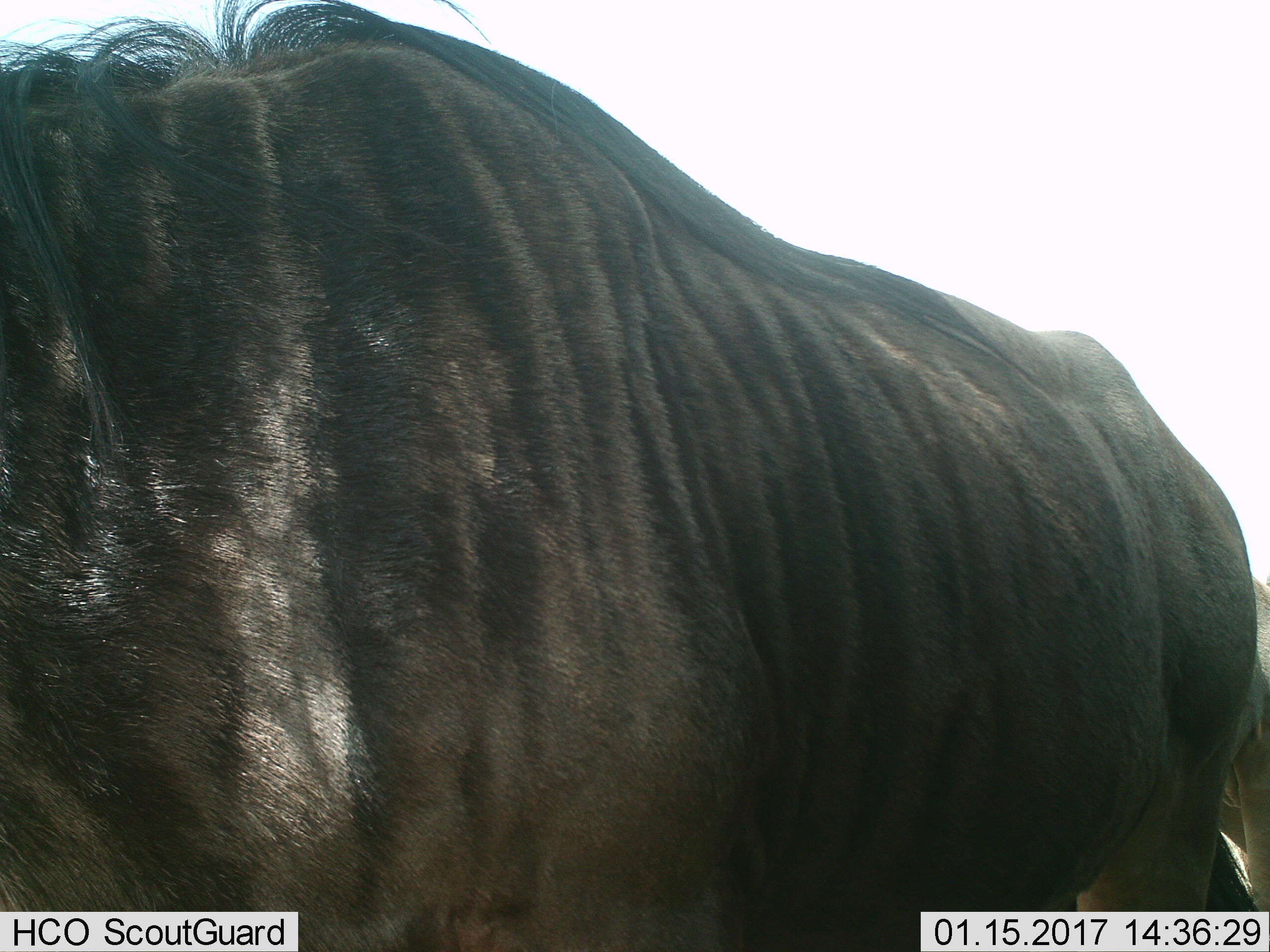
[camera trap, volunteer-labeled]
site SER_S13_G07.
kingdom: Animalia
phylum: Chordata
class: Mammalia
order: Artiodactyla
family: Bovidae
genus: Connochaetes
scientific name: Connochaetes taurinus taurinus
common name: blue wildebeest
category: wildebeestblue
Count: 1.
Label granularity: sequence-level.